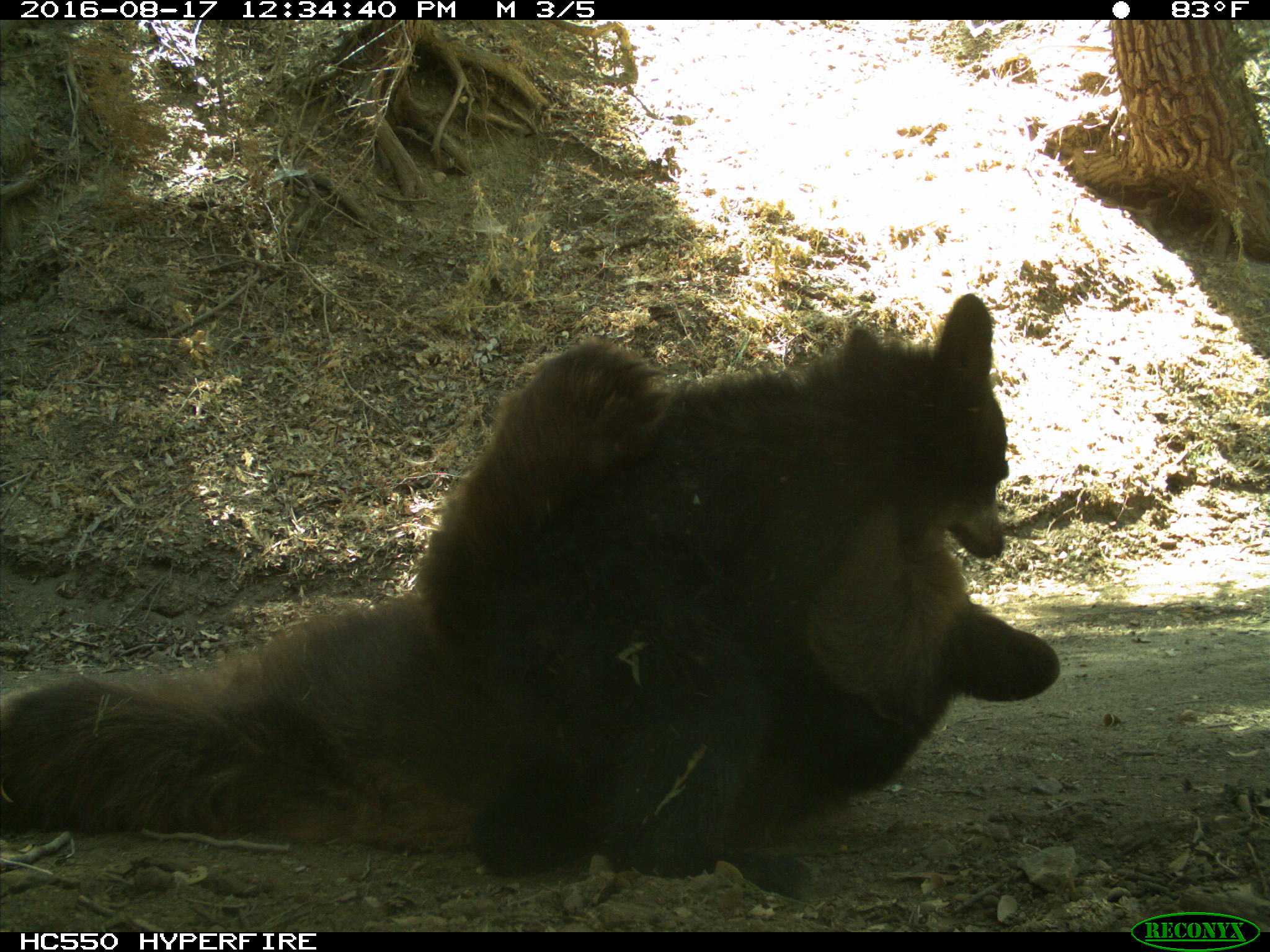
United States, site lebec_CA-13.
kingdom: Animalia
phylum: Chordata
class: Mammalia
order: Carnivora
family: Ursidae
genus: Ursus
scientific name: Ursus americanus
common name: american black bear